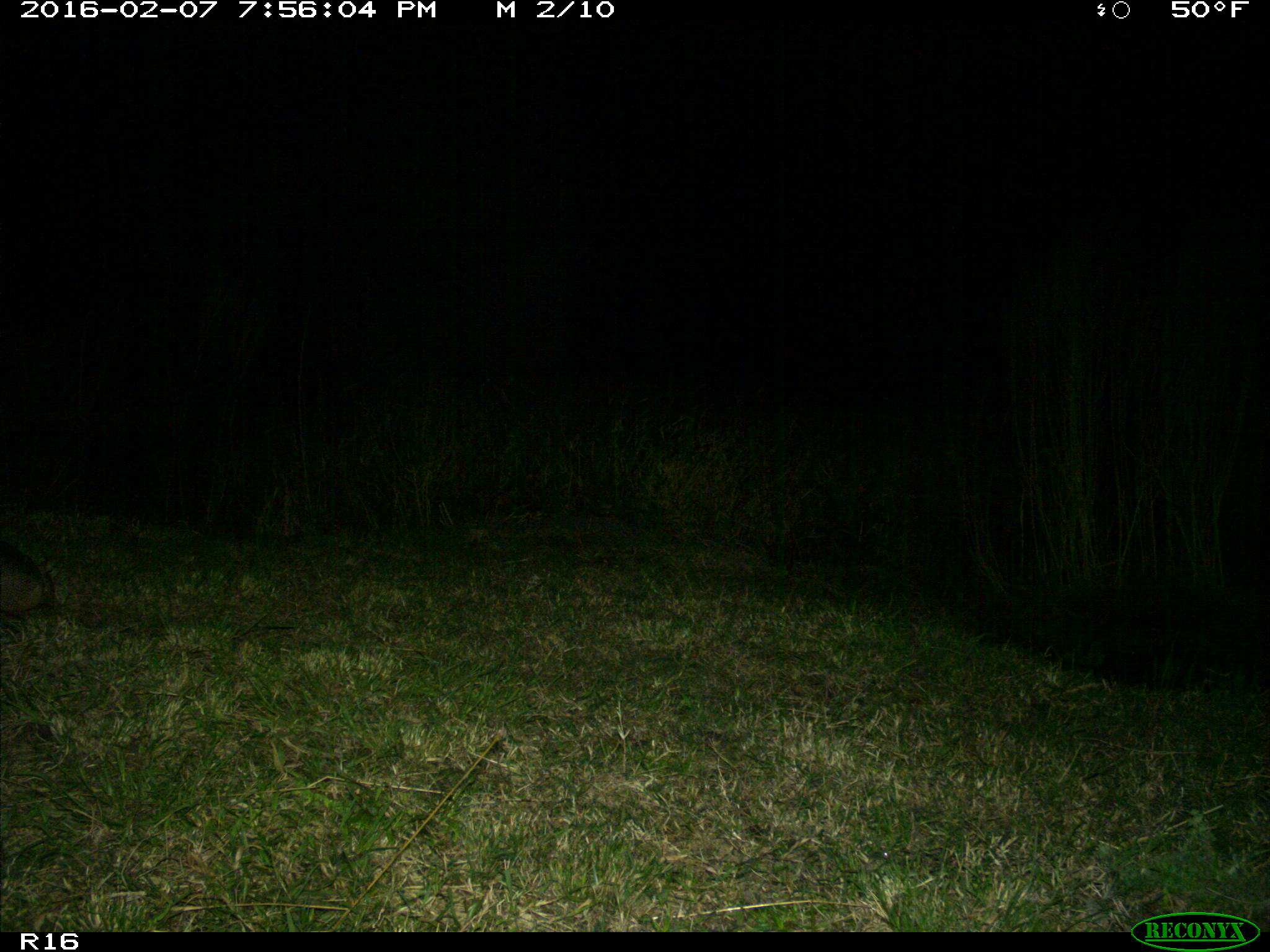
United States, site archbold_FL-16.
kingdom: Animalia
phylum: Chordata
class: Mammalia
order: Cingulata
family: Dasypodidae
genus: Dasypus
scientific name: Dasypus novemcinctus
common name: nine-banded armadillo